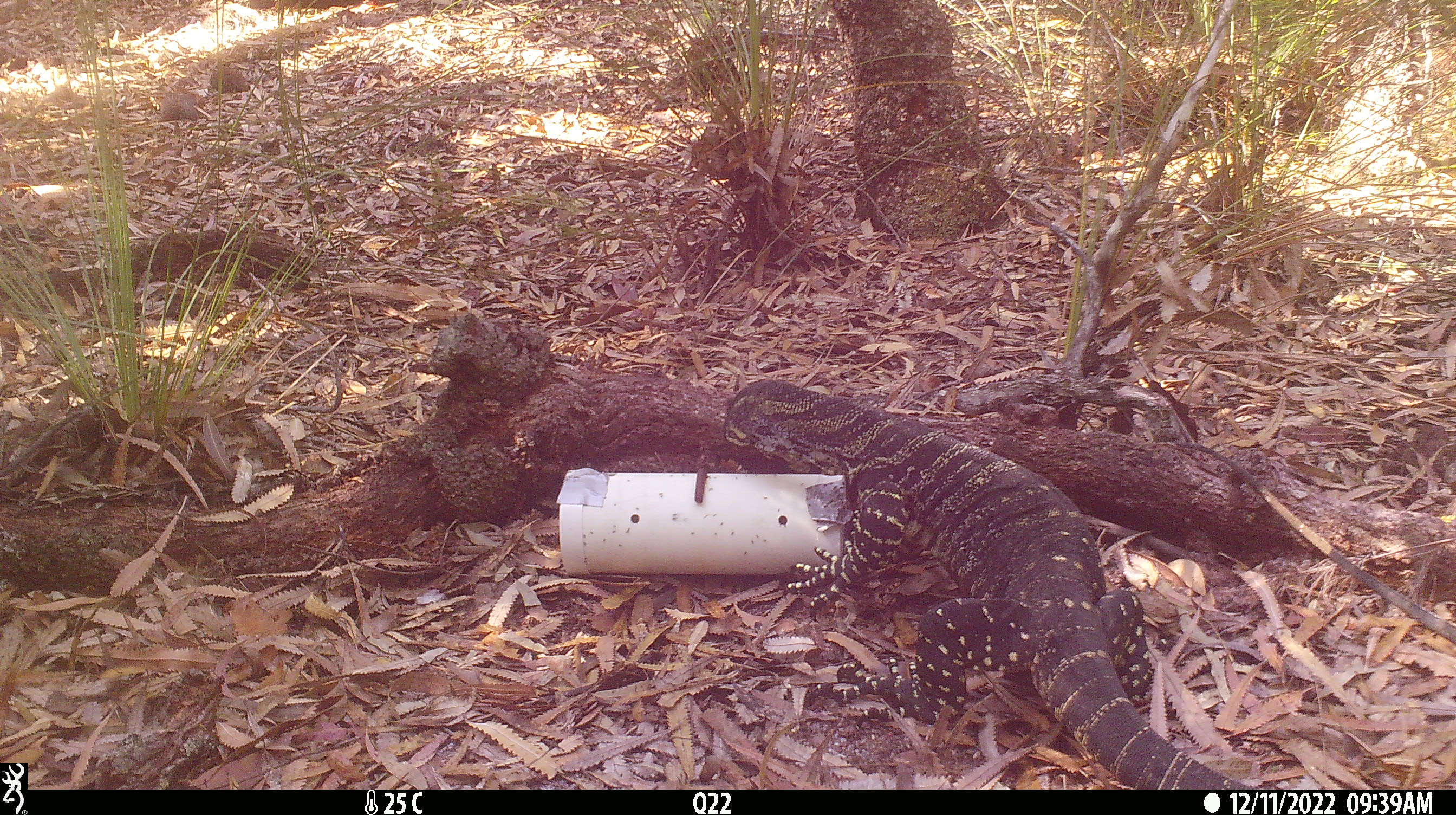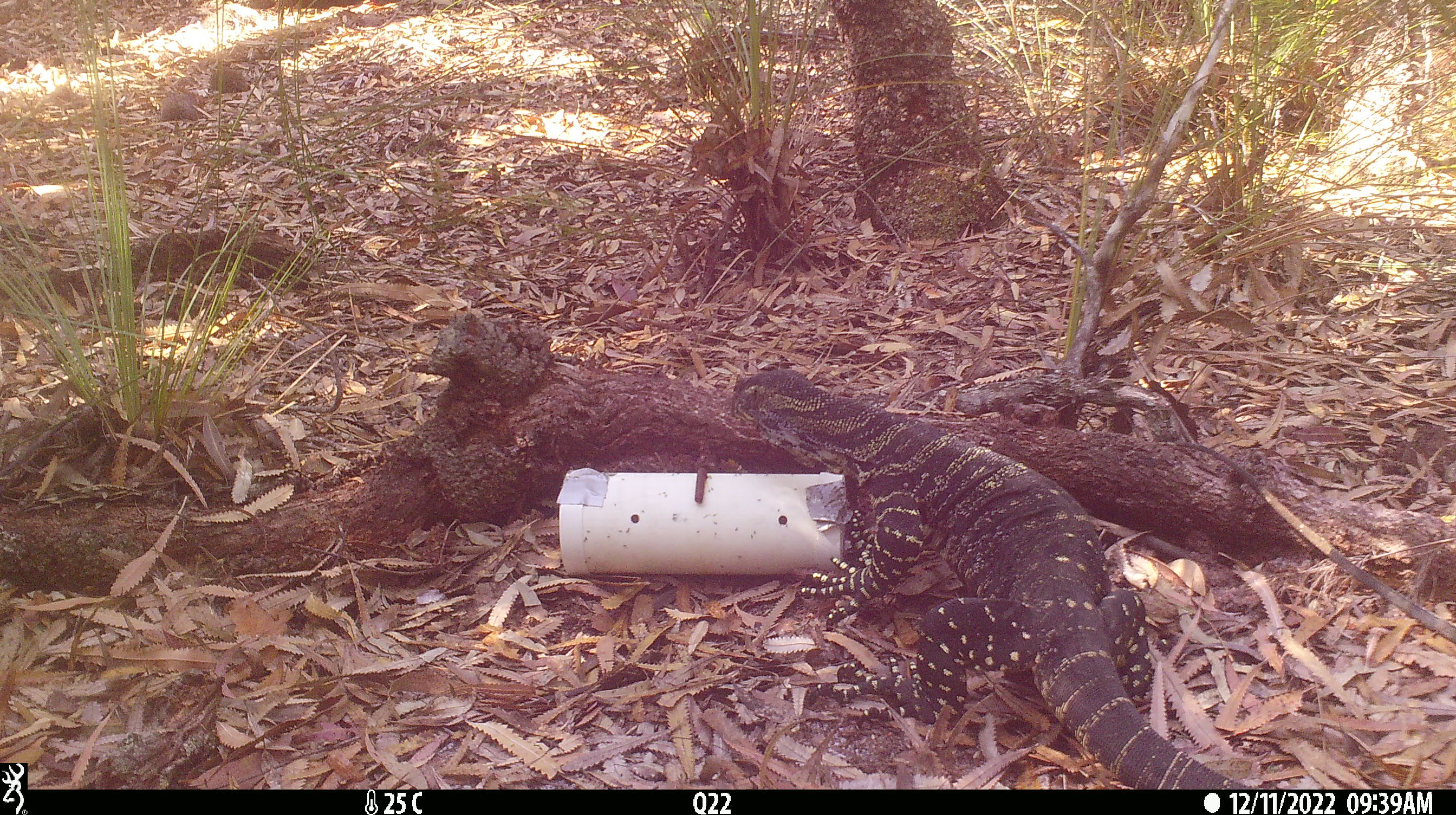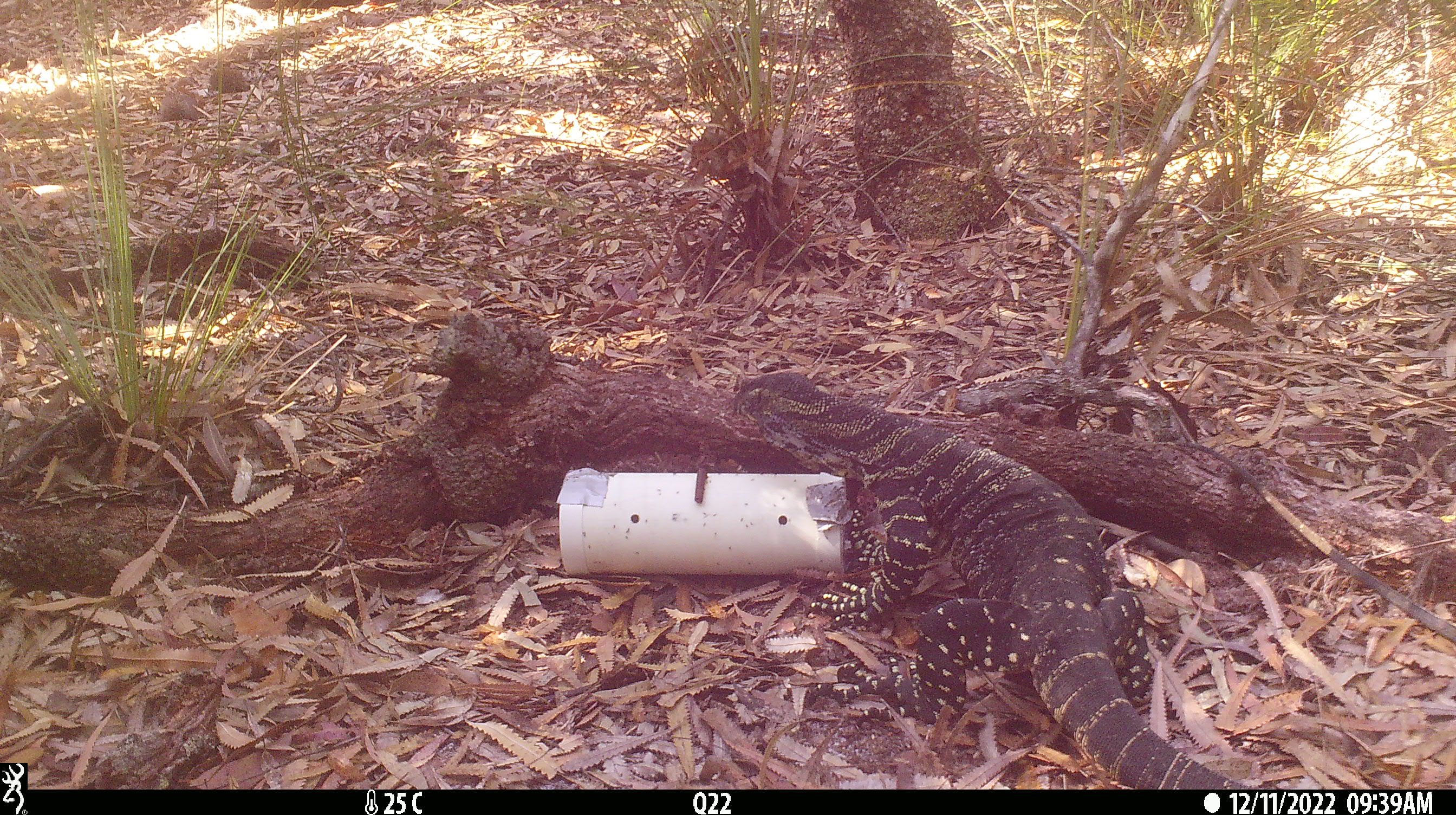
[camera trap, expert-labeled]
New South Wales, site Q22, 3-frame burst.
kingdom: Animalia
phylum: Chordata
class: Reptilia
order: Squamata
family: Varanidae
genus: Varanus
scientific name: Varanus varius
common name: lace monitor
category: goanna